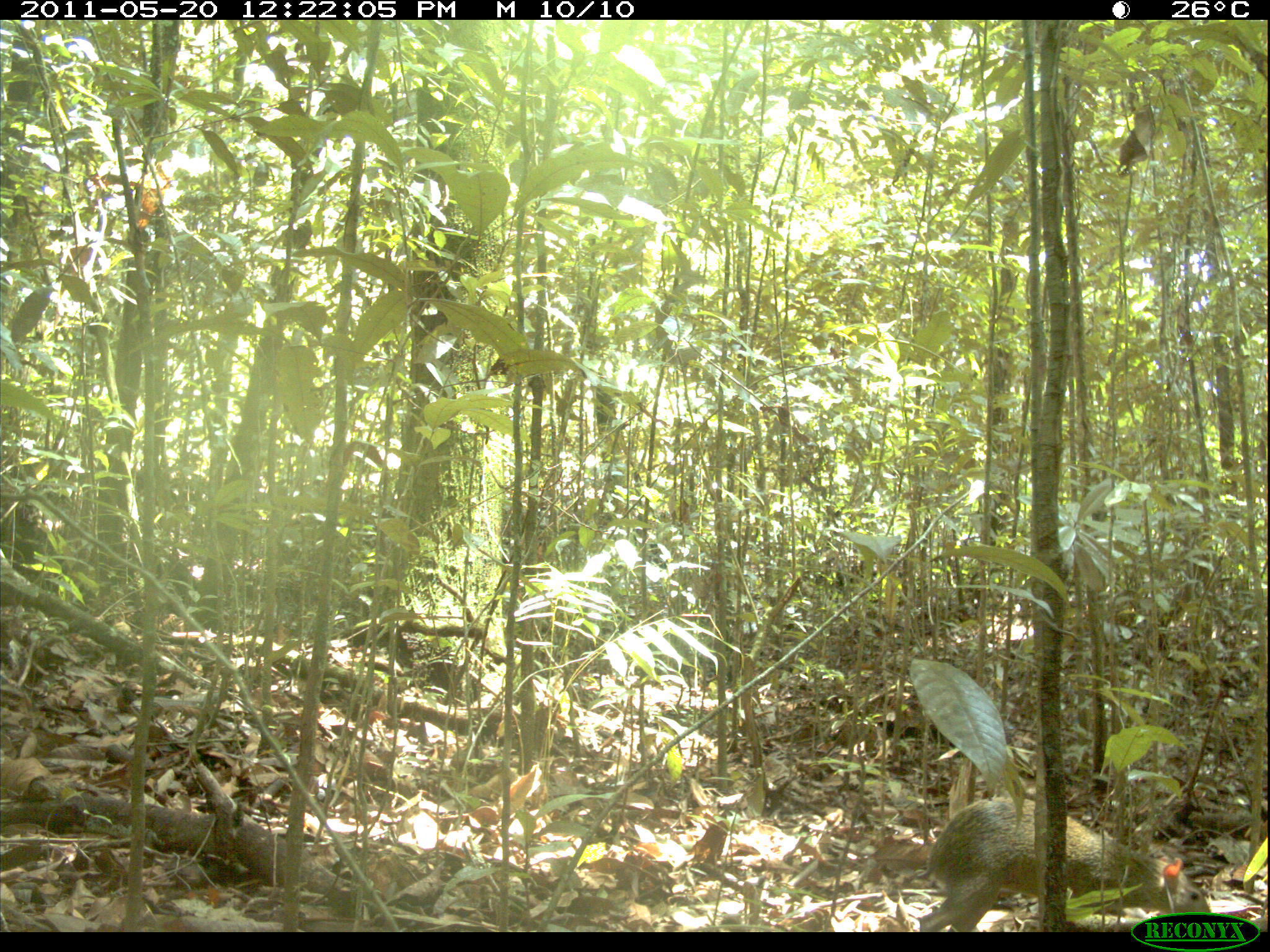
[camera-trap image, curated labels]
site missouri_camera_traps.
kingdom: Animalia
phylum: Chordata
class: Mammalia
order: Rodentia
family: Dasyproctidae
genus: Dasyprocta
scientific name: Dasyprocta coibae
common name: coiban agouti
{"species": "coiban agouti (Dasyprocta coibae)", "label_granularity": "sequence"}